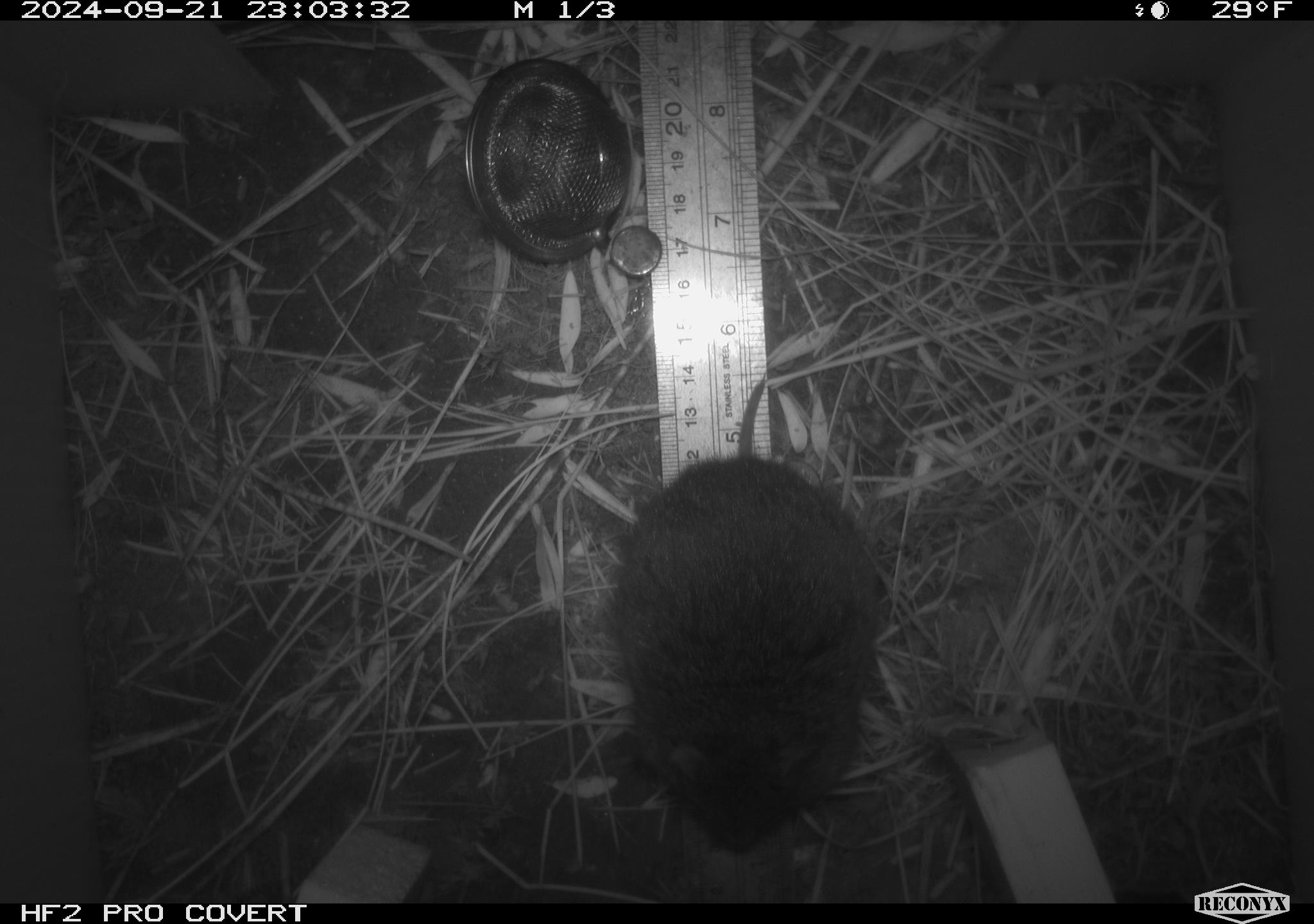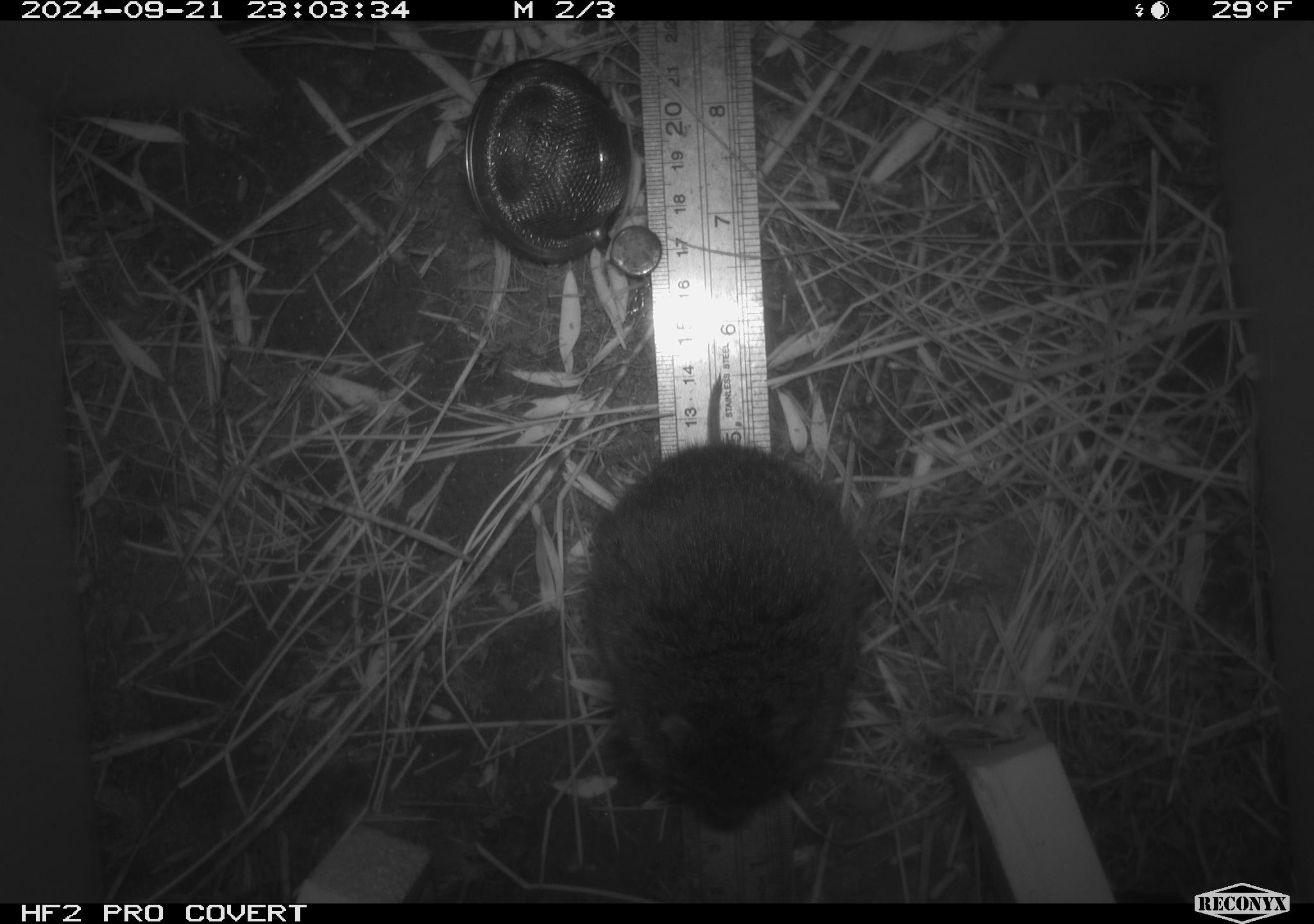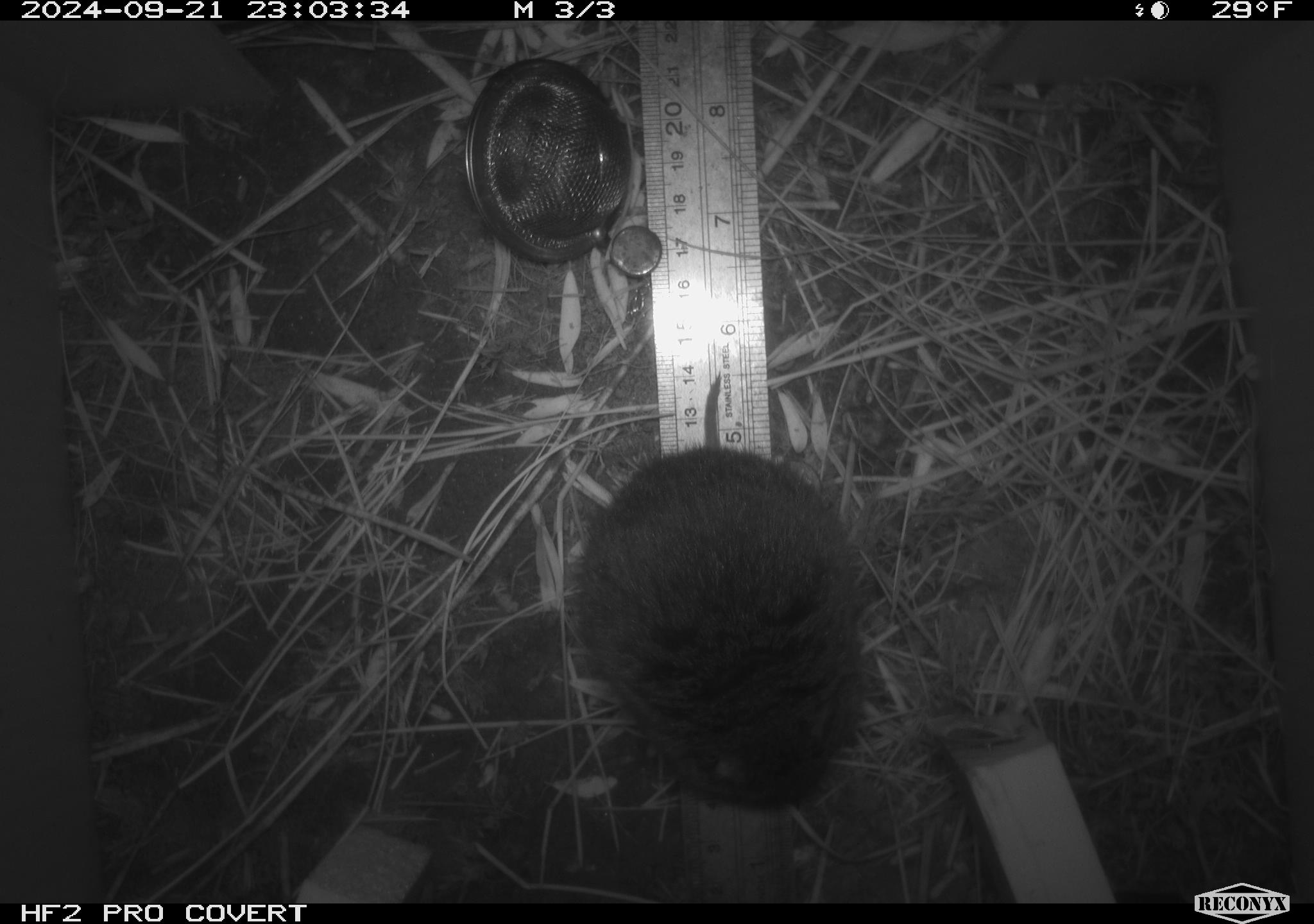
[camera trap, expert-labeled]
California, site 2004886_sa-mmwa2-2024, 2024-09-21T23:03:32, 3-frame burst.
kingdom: Animalia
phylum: Chordata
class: Mammalia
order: Rodentia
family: Cricetidae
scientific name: Arvicolinae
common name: voles, lemmings, and muskrats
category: arvicolinae subfamily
Arvicolinae subfamily (voles, lemmings, and muskrats) (Arvicolinae).